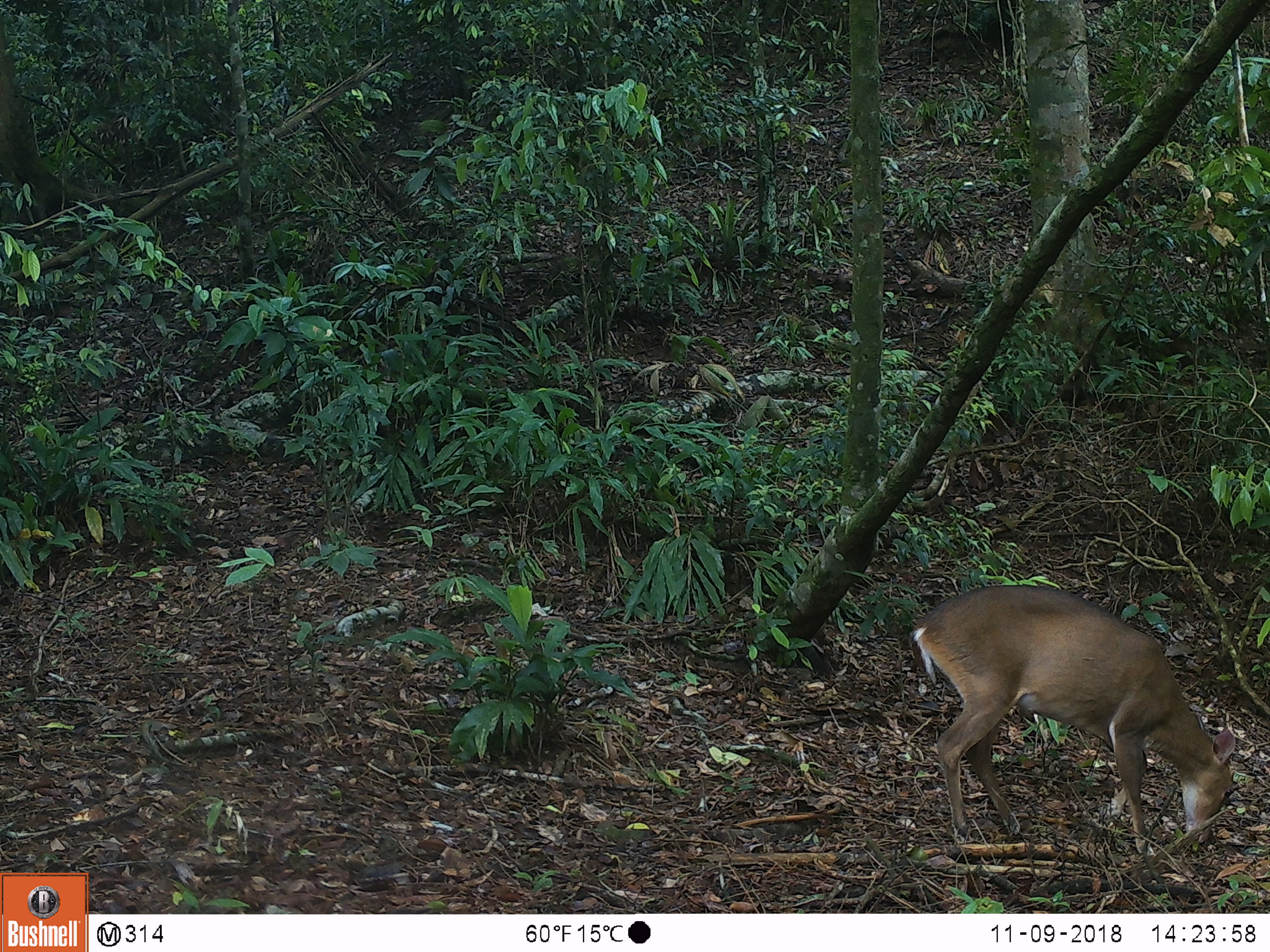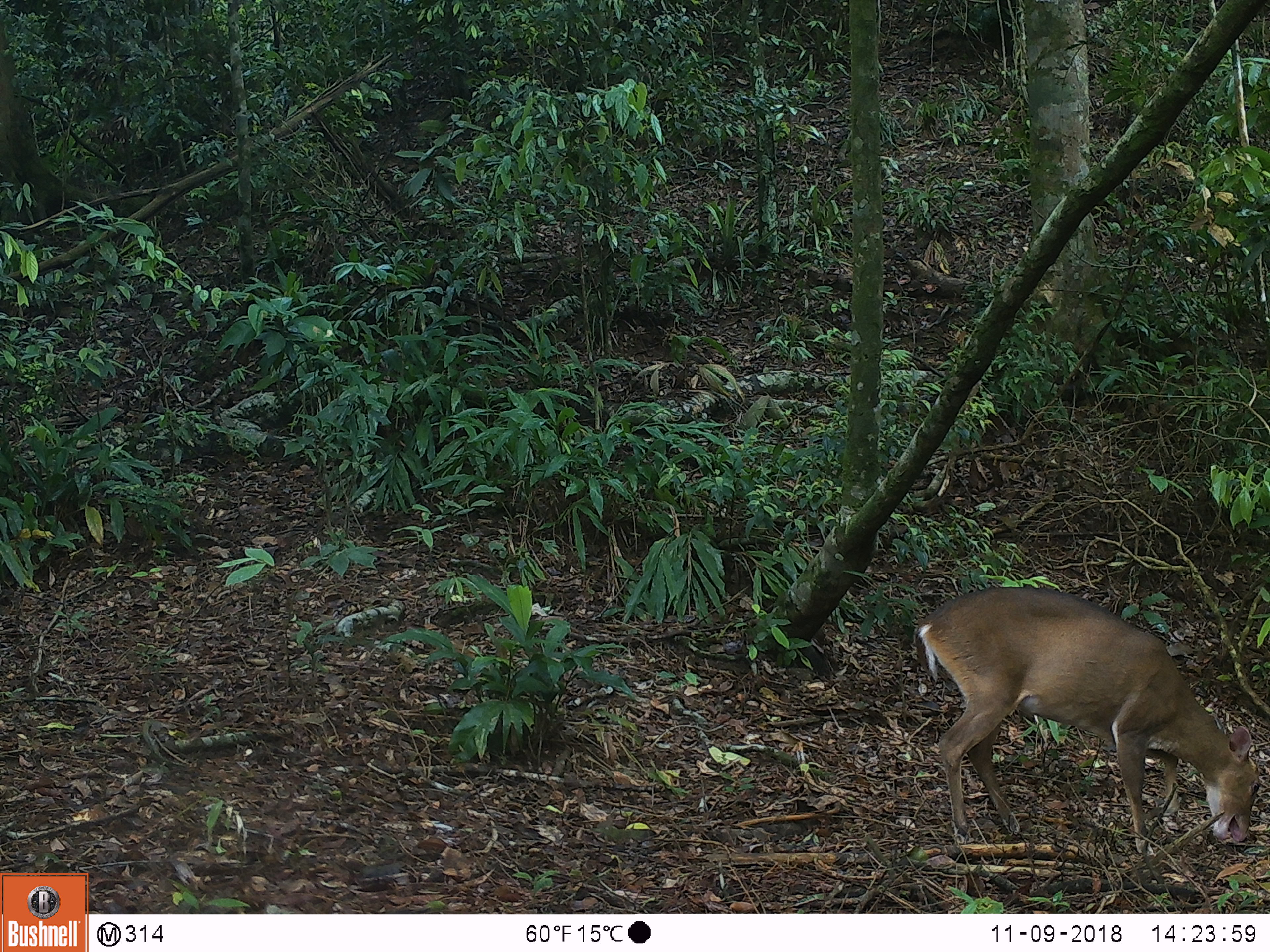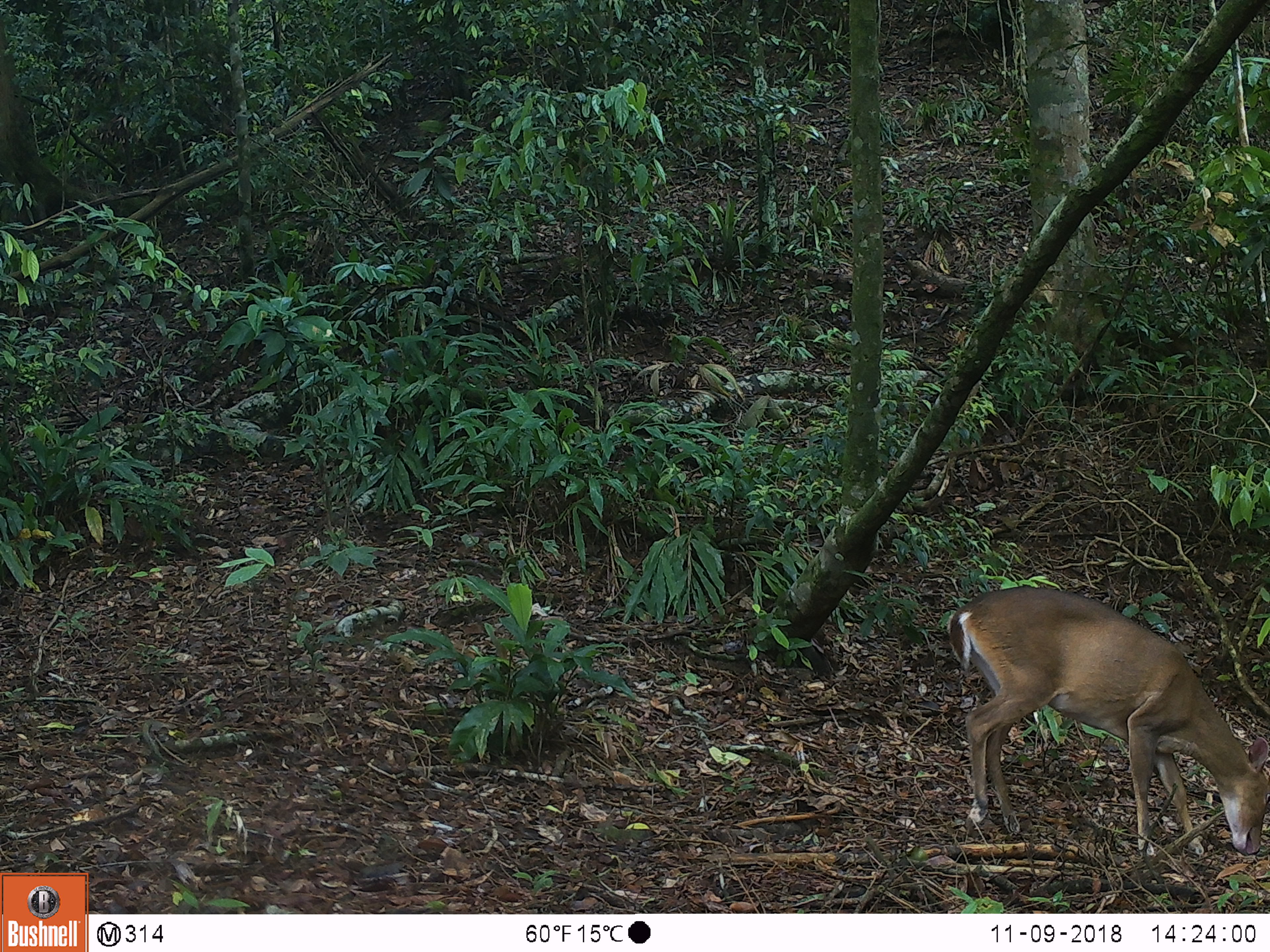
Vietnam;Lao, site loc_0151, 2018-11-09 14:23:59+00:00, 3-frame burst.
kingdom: Animalia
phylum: Chordata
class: Mammalia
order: Artiodactyla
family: Cervidae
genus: Muntiacus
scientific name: Muntiacus vuquangensis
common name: large-antlered muntjac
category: large antlered muntjac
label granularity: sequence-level